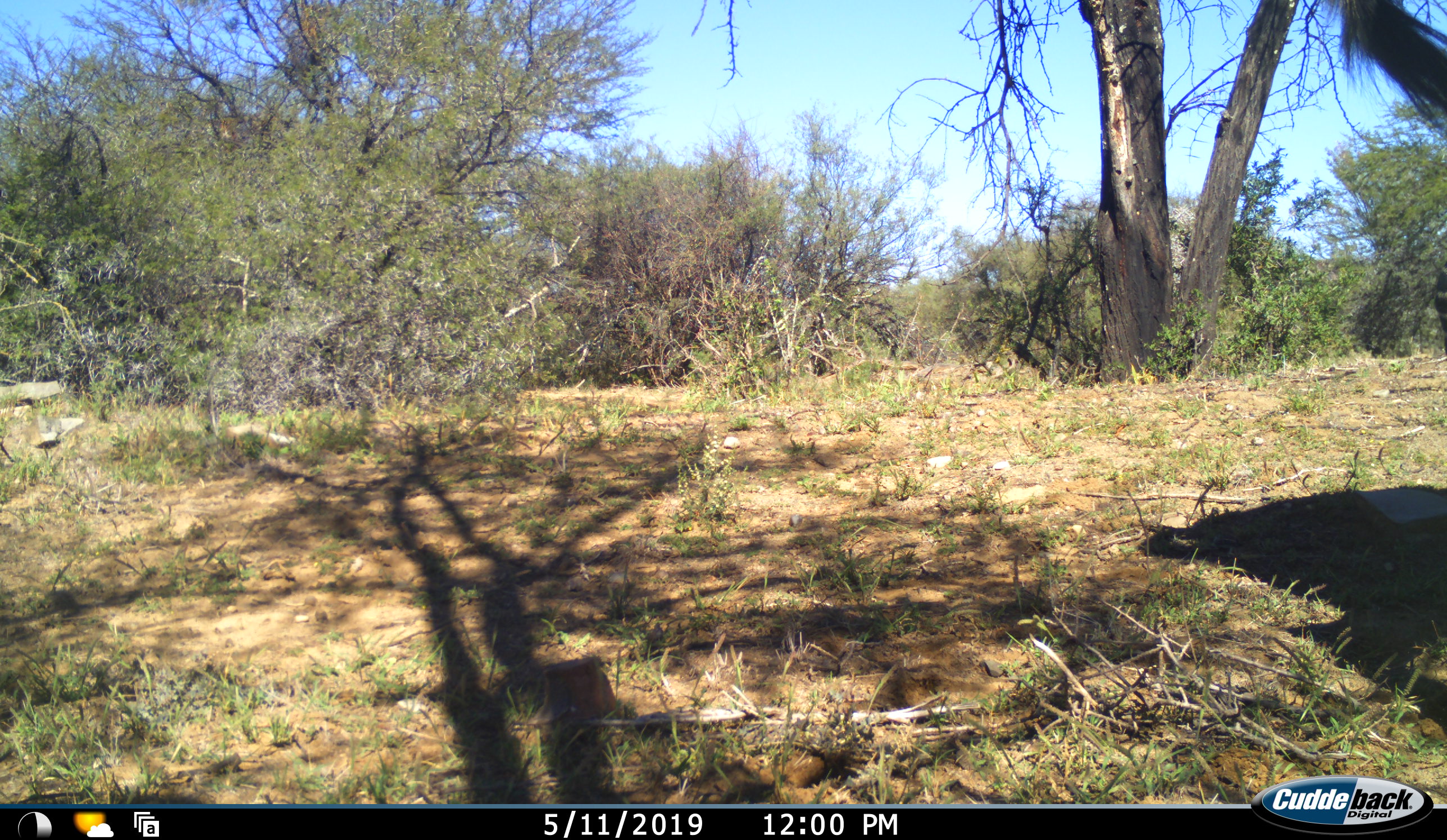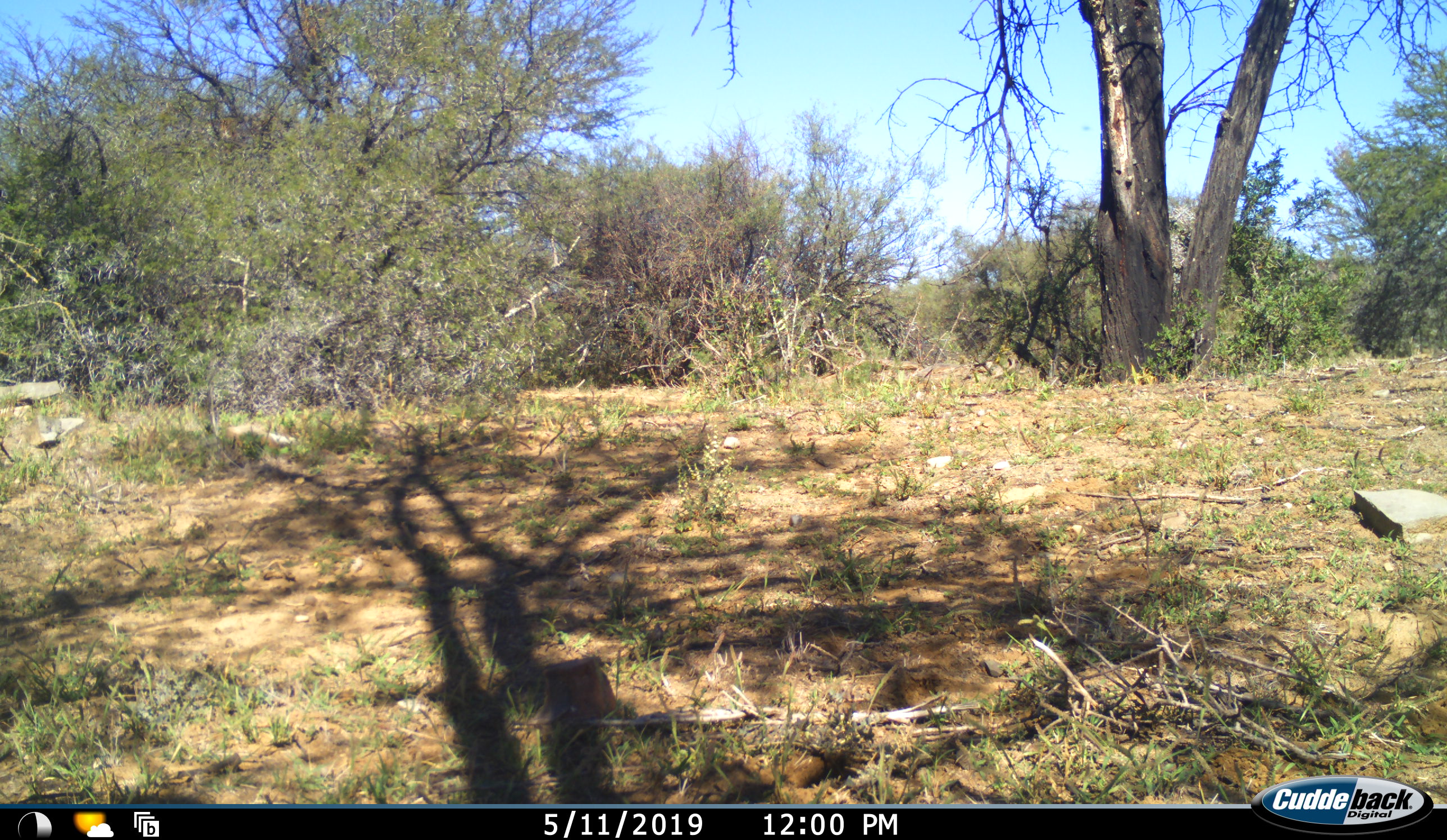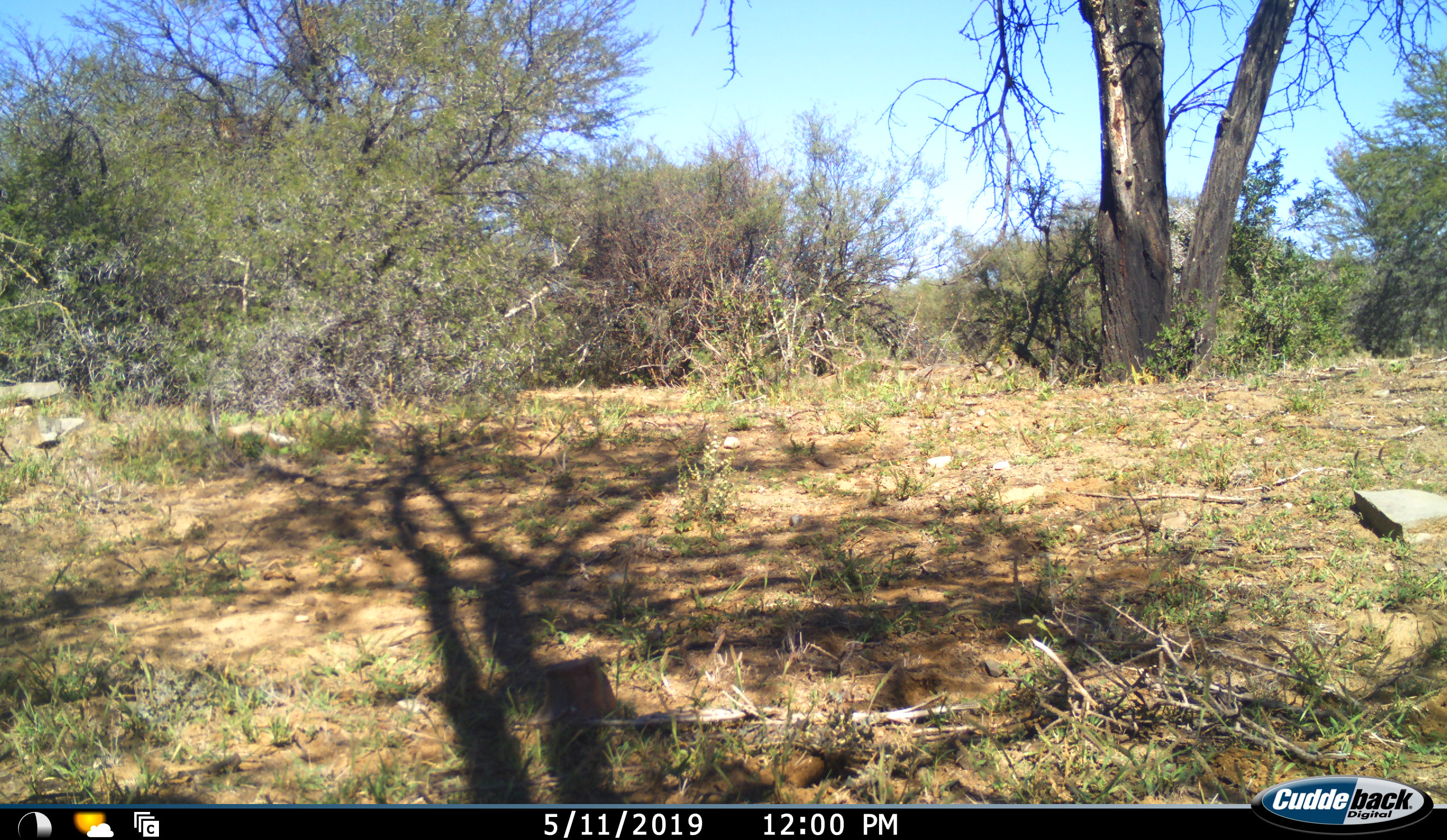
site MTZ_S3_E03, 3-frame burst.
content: unidentified animal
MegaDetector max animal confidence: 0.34